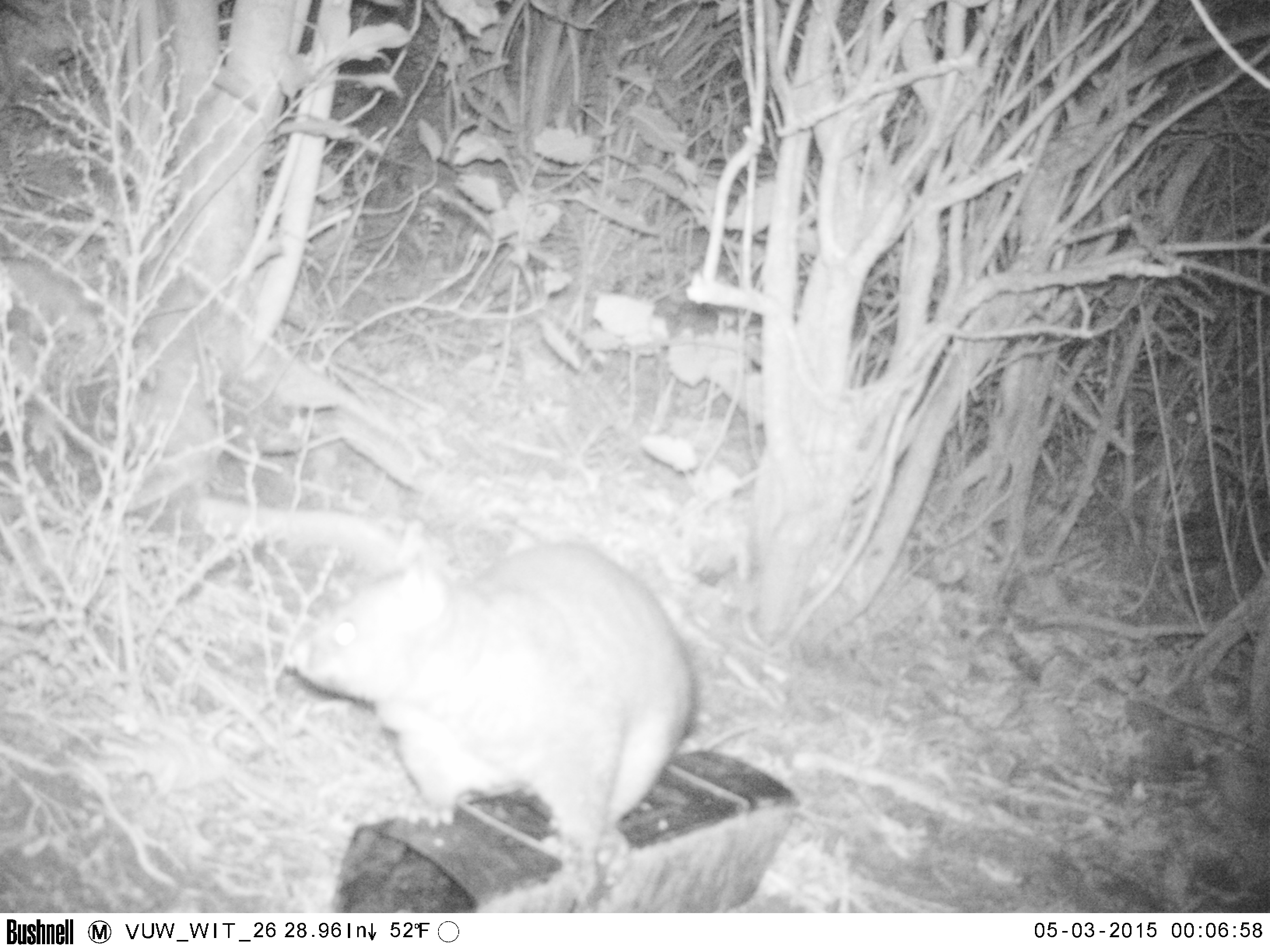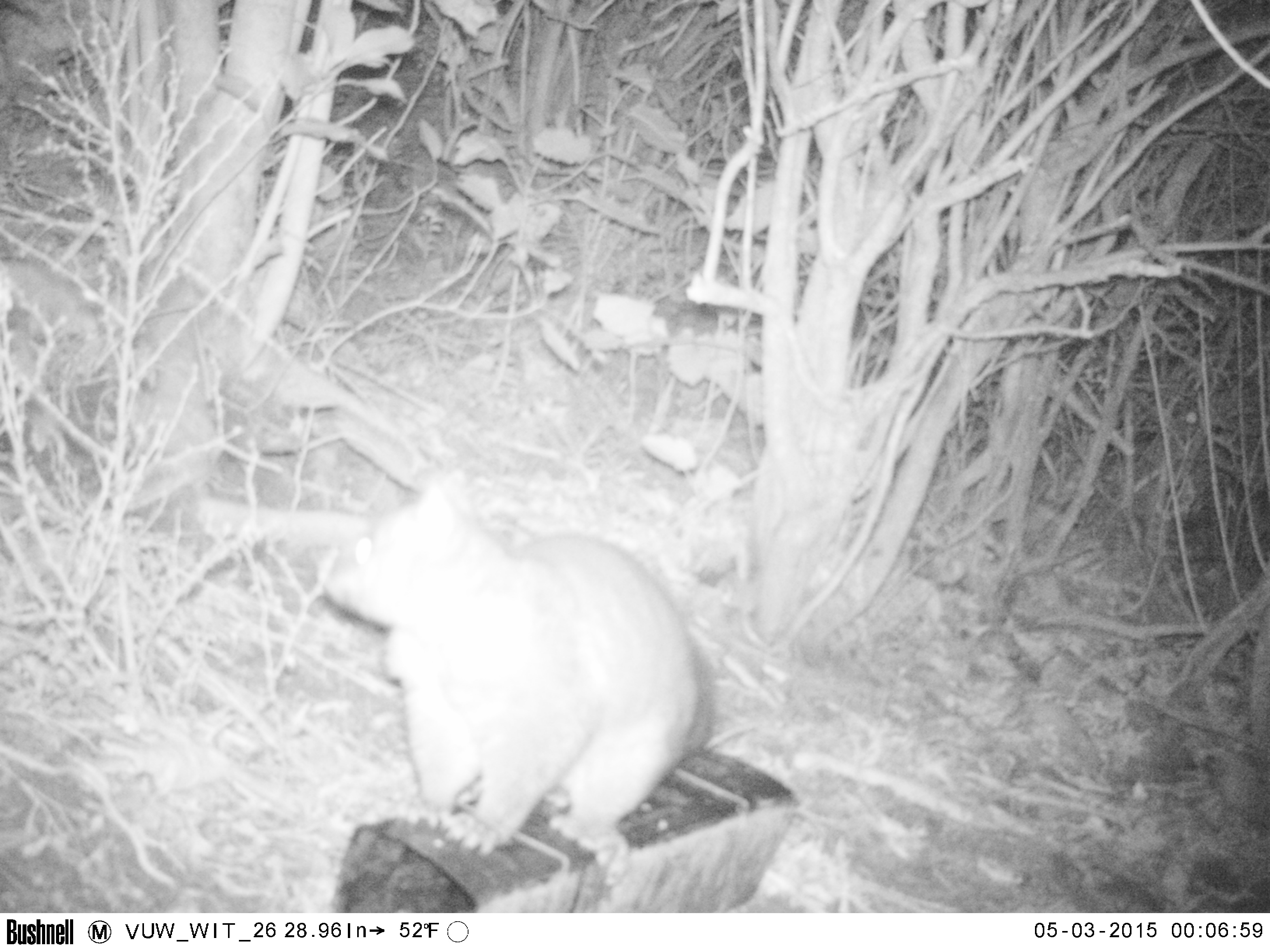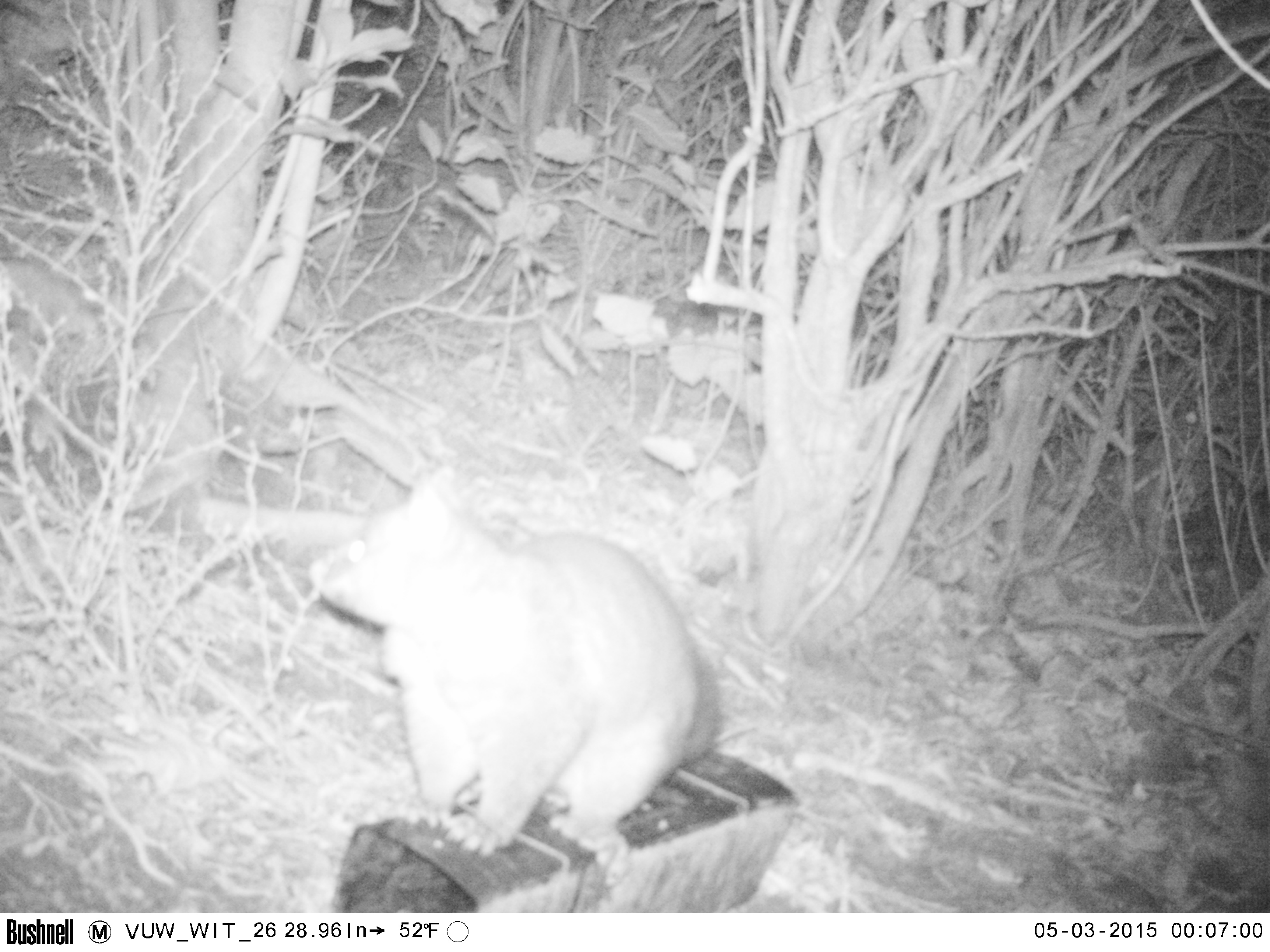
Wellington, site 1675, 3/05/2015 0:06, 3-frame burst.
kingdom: Animalia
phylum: Chordata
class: Mammalia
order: Didelphimorphia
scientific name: Didelphimorphia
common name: possum